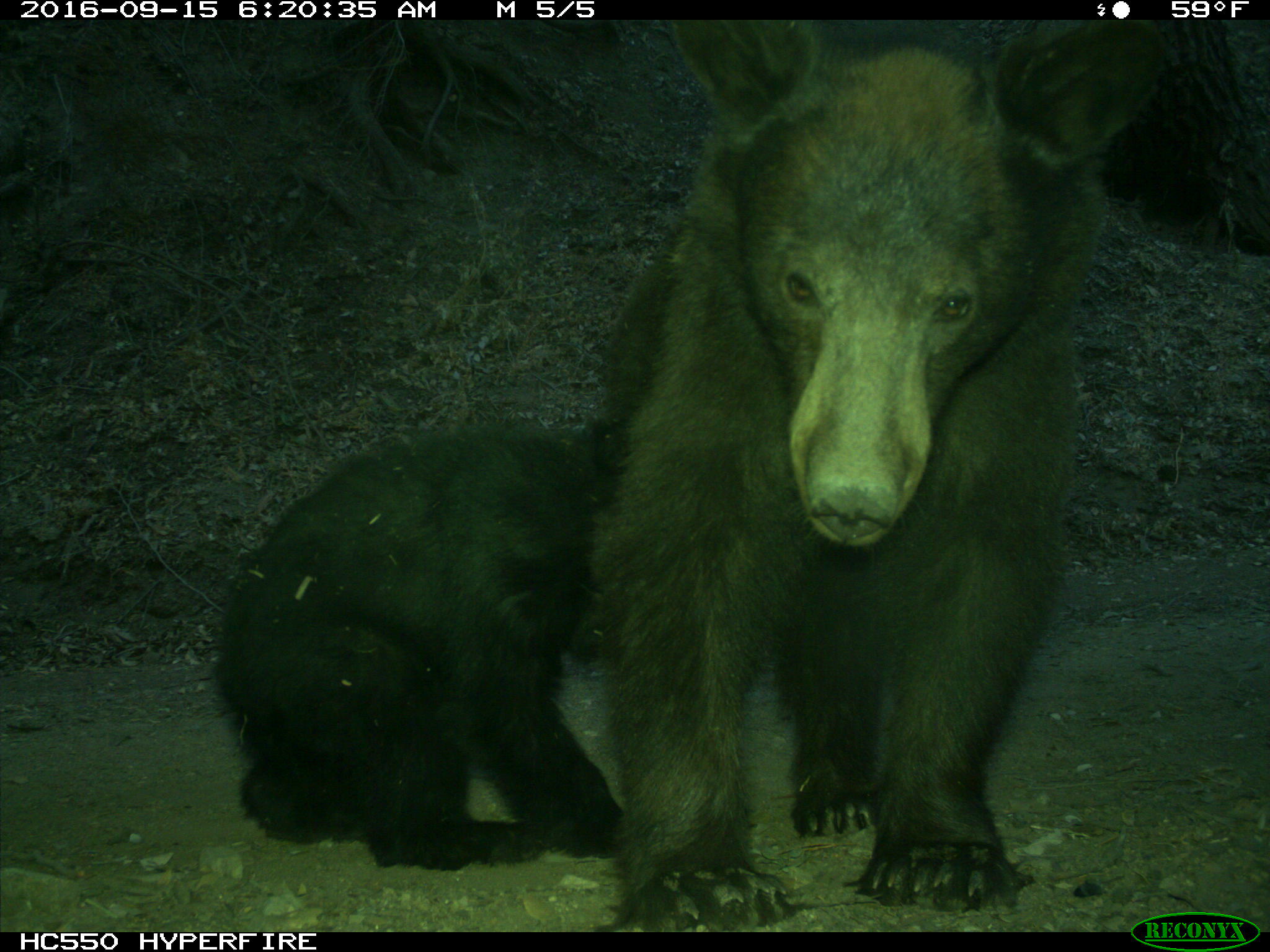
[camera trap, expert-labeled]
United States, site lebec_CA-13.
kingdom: Animalia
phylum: Chordata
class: Mammalia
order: Carnivora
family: Ursidae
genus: Ursus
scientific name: Ursus americanus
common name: american black bear